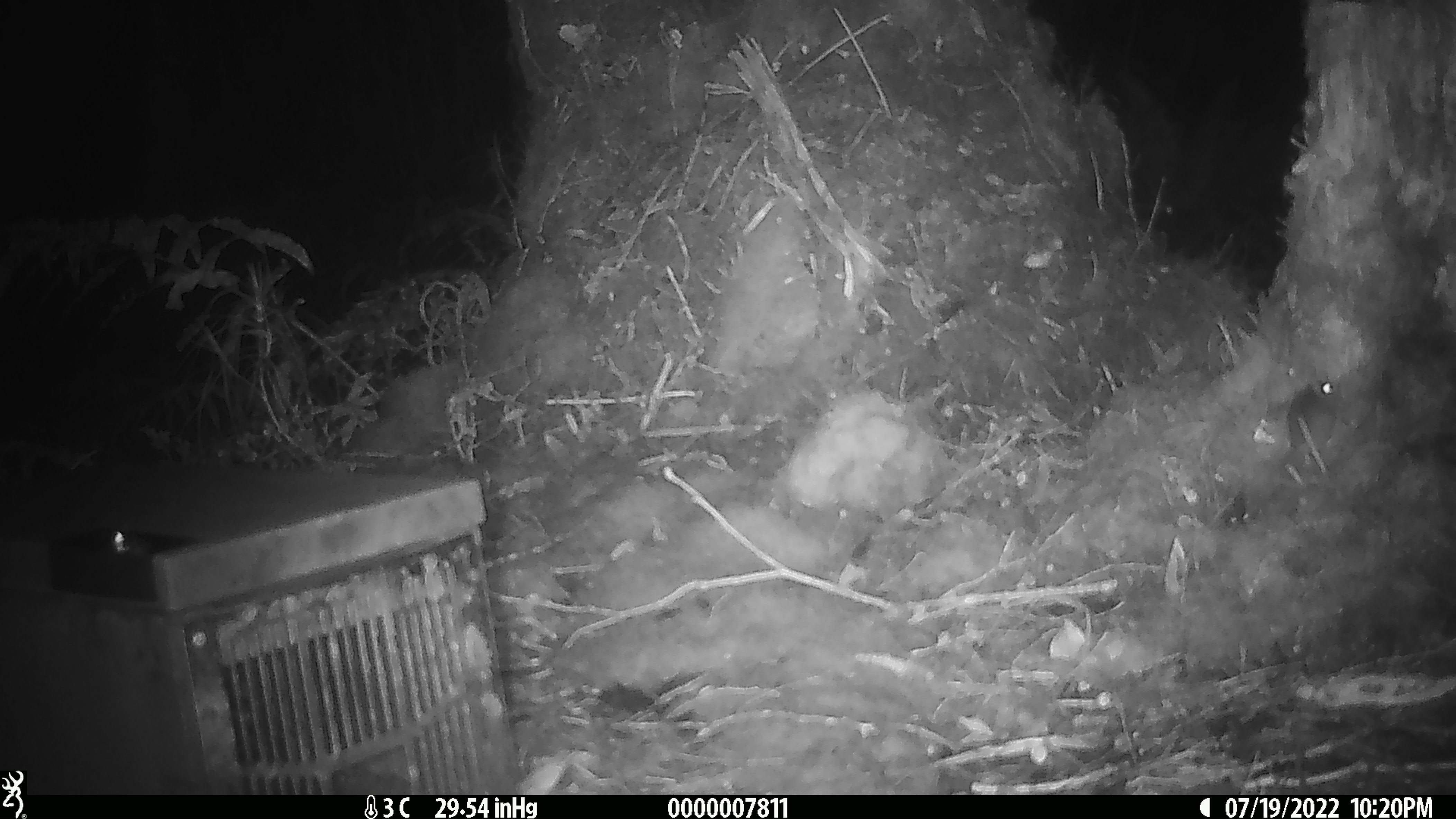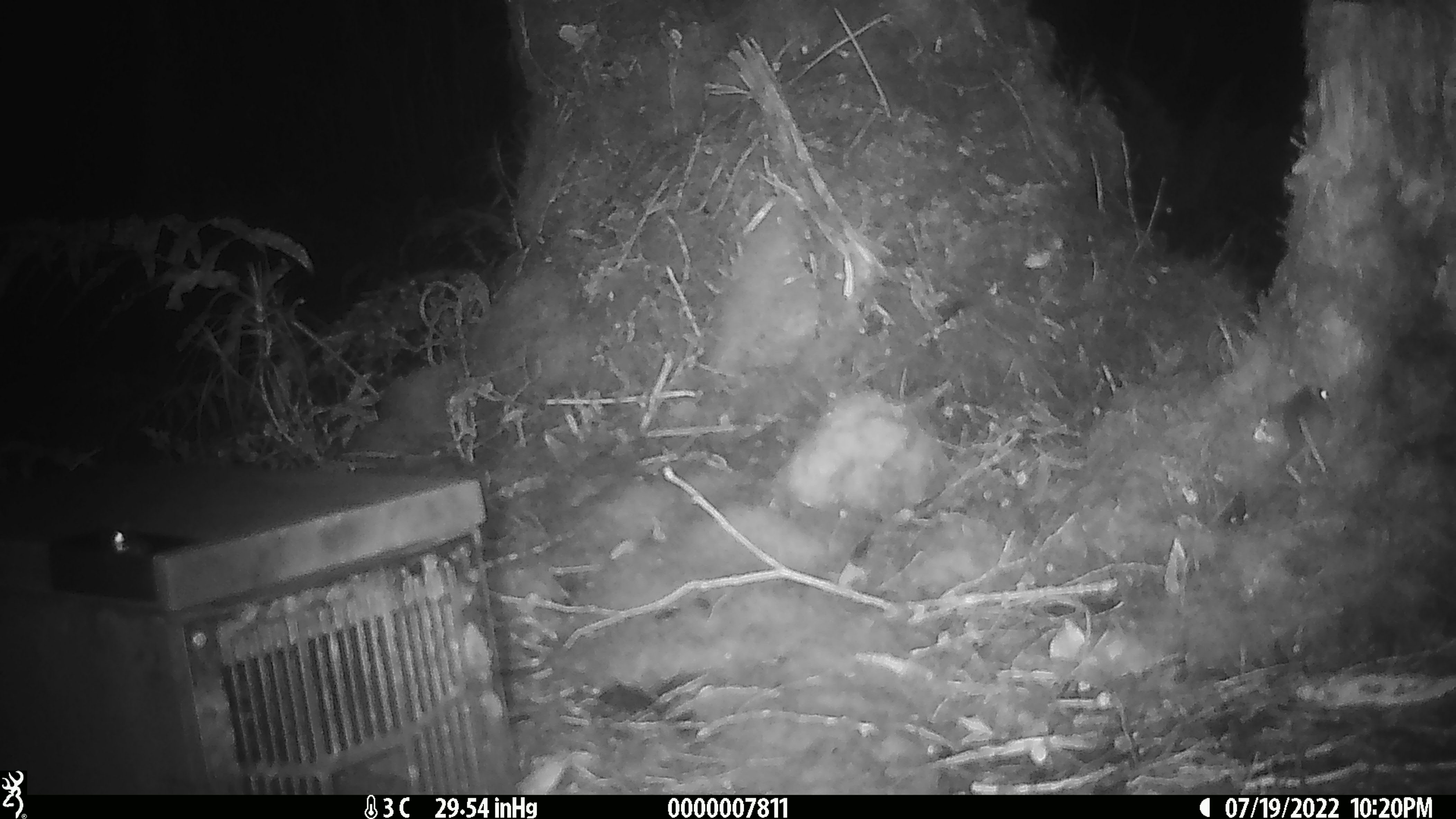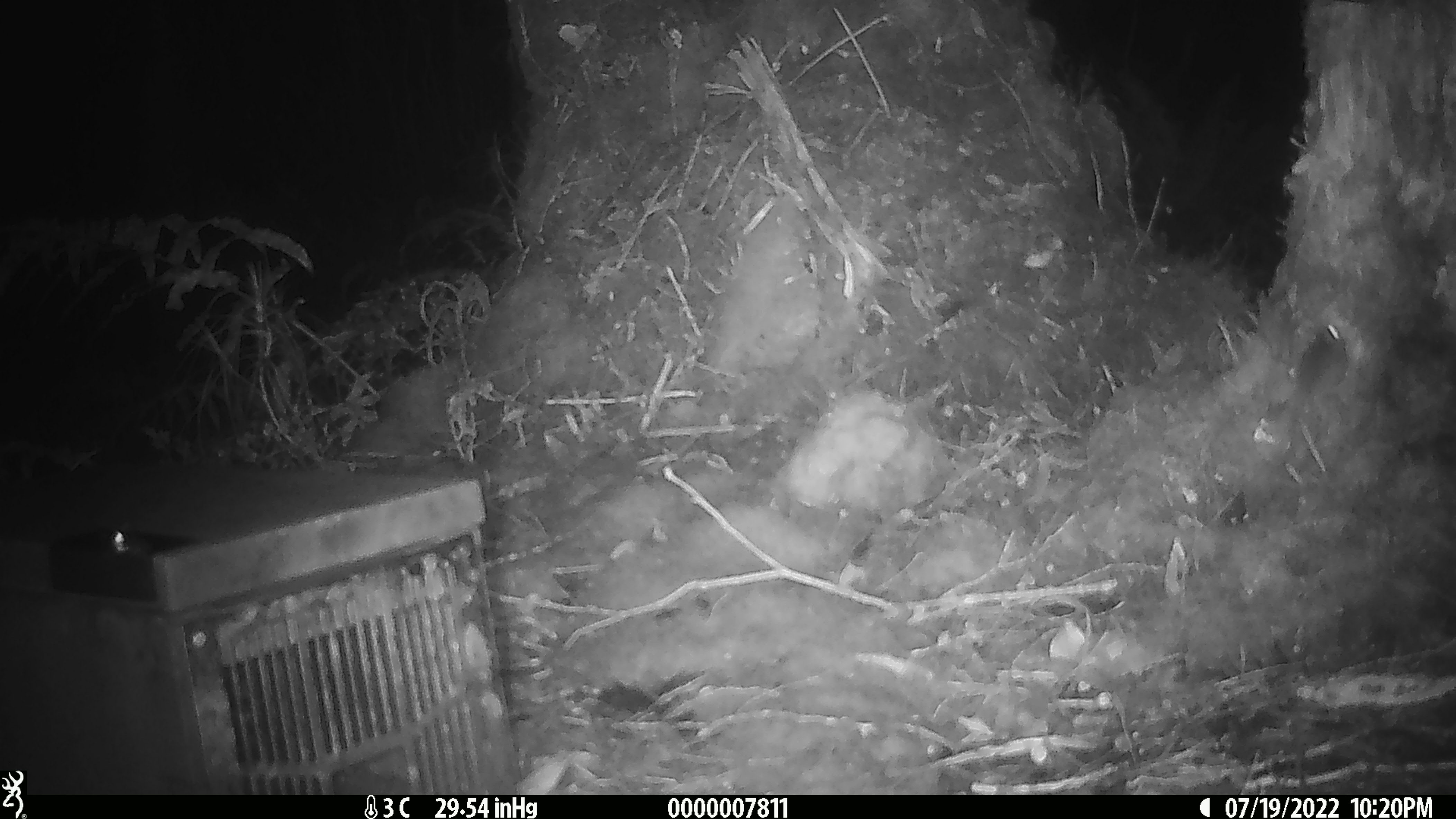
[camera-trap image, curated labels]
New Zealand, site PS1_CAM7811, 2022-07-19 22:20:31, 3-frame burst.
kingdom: Animalia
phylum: Chordata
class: Mammalia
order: Rodentia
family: Muridae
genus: Mus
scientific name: Mus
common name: mouse